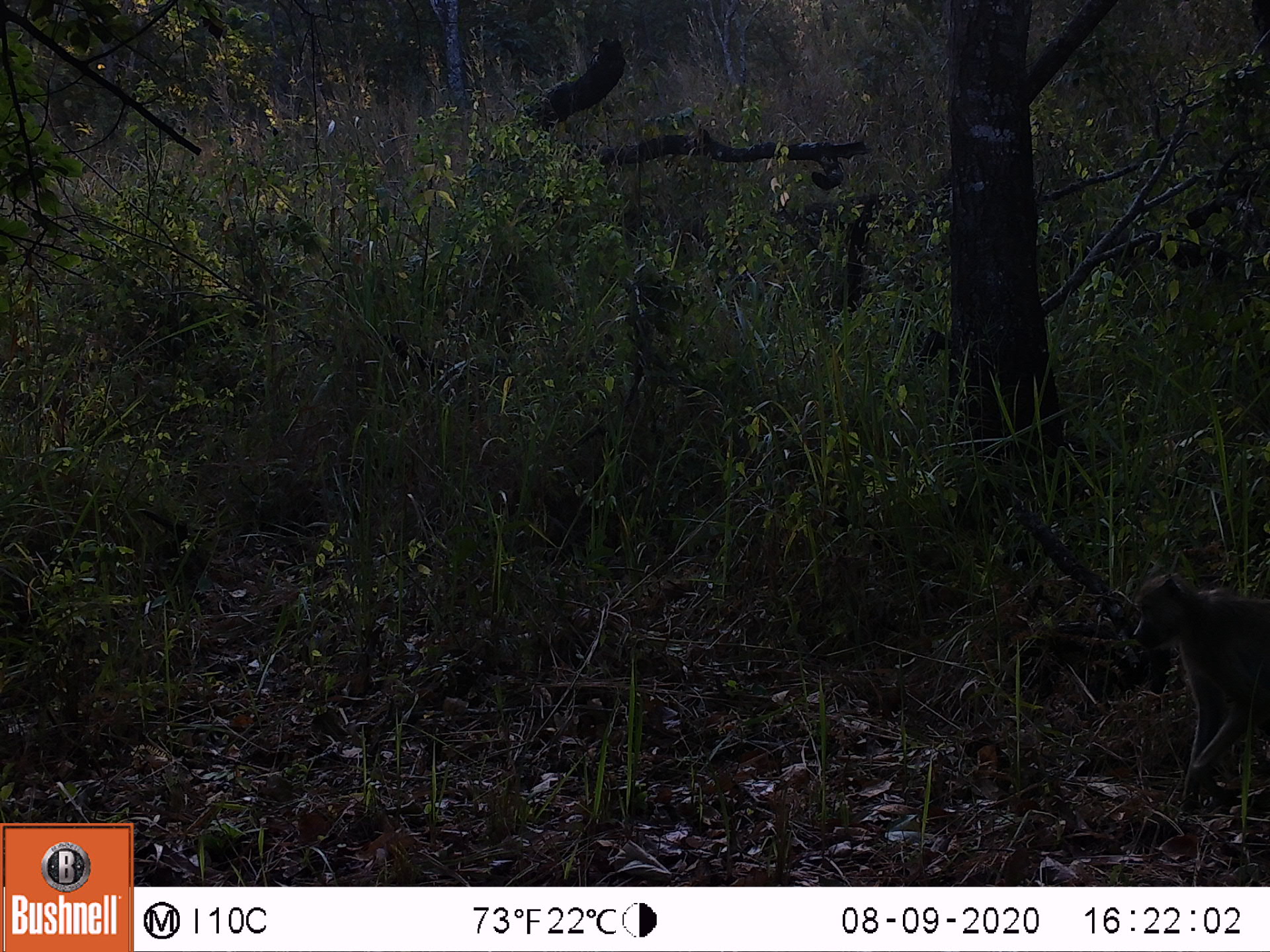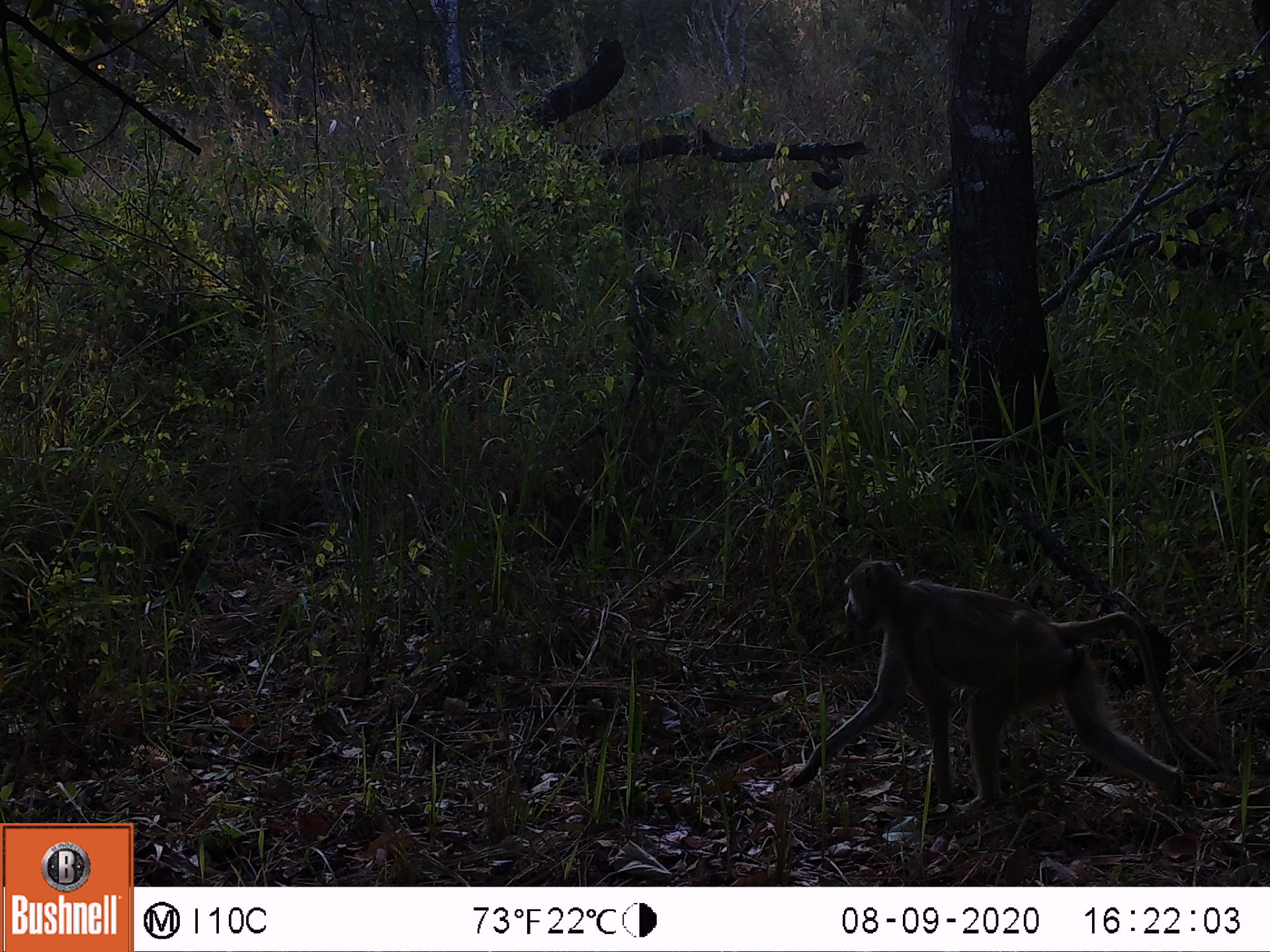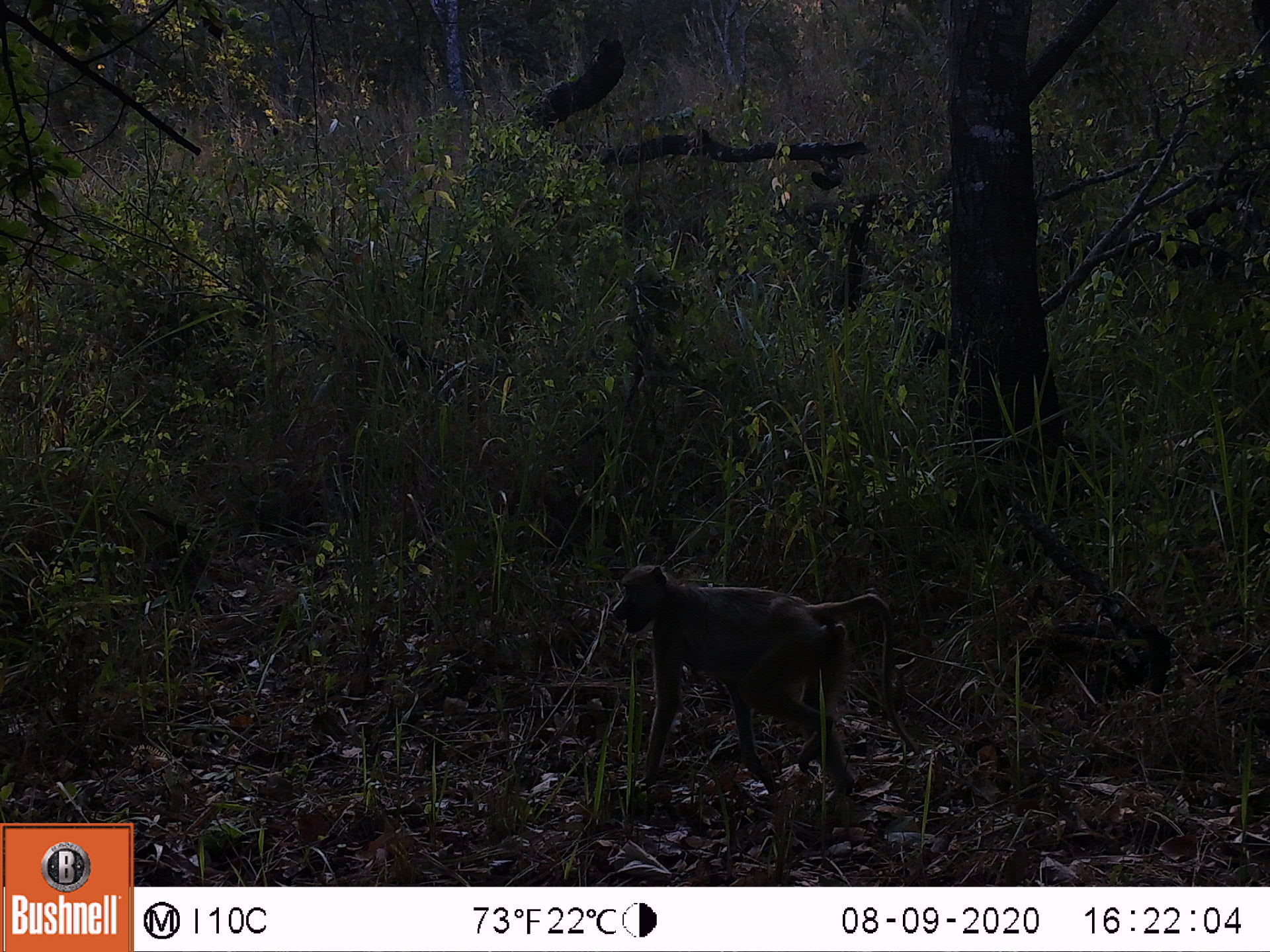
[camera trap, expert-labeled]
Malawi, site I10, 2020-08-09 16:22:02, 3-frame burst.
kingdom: Animalia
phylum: Chordata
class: Mammalia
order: Primates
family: Cercopithecidae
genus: Papio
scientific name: Papio cynocephalus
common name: yellow baboon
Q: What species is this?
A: Yellow baboon (Papio cynocephalus).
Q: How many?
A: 1.